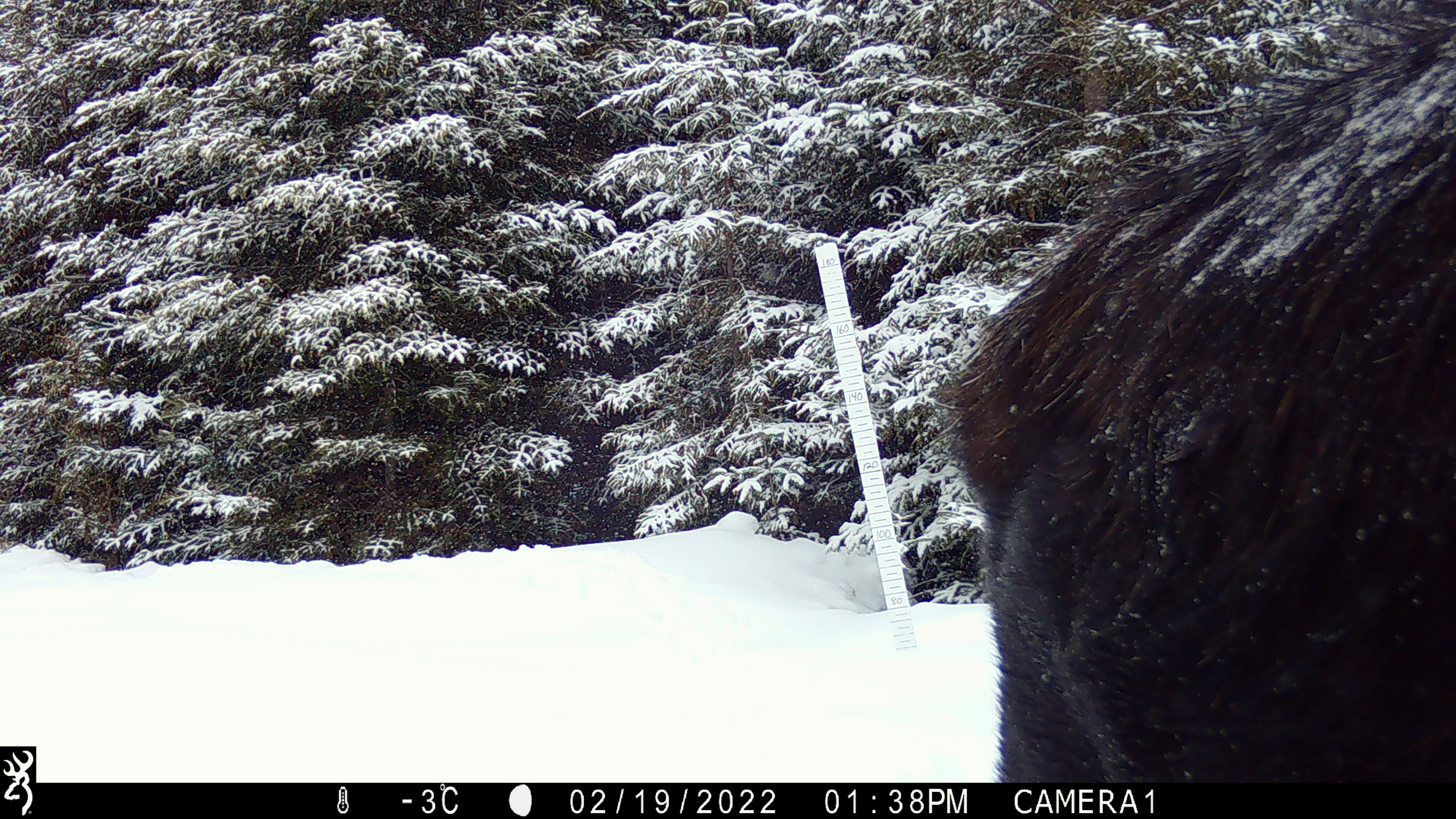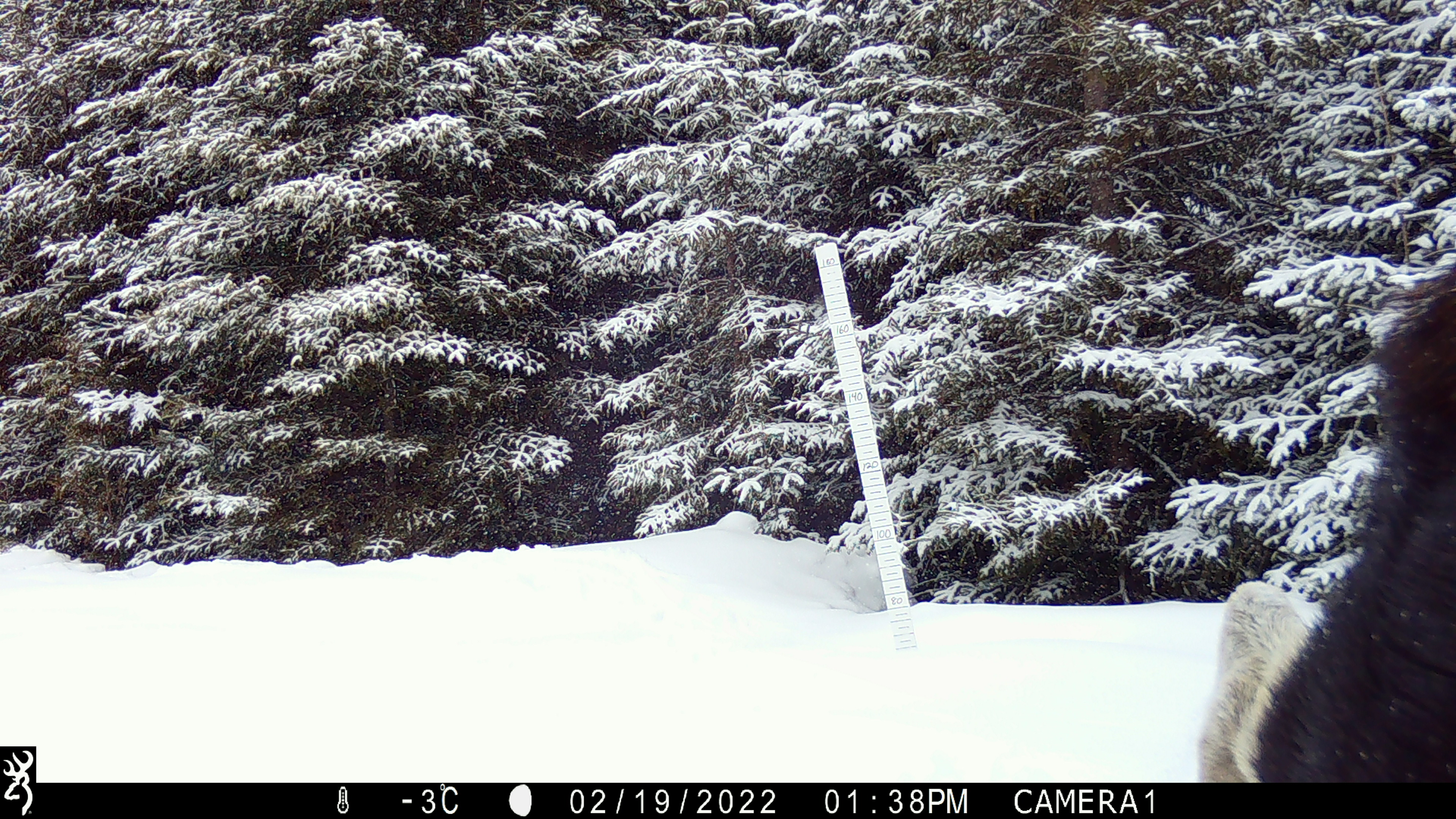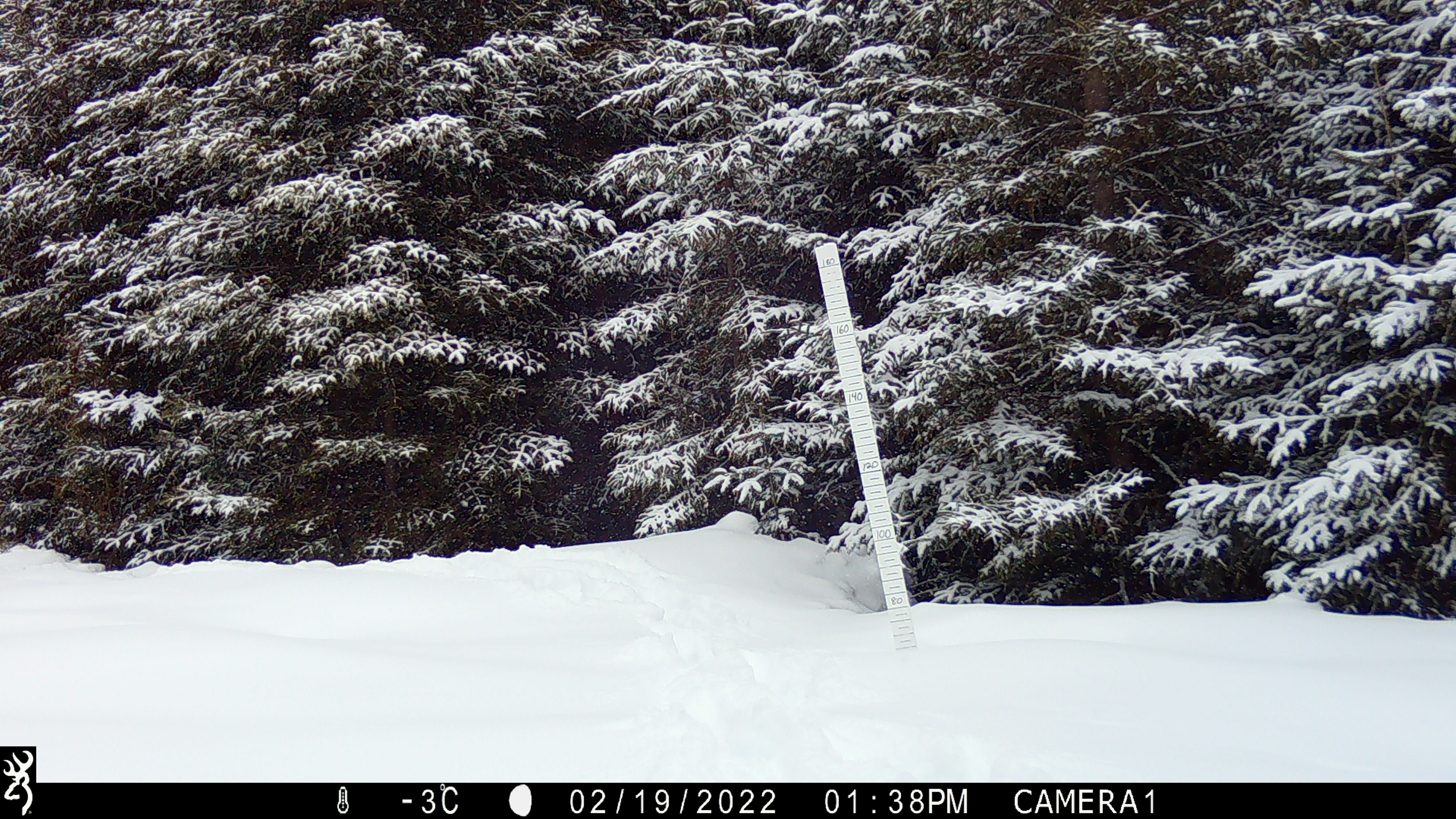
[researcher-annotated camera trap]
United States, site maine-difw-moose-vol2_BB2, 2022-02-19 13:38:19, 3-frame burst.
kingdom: Animalia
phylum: Chordata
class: Mammalia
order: Artiodactyla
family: Cervidae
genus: Alces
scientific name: Alces alces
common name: moose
Moose (Alces alces).